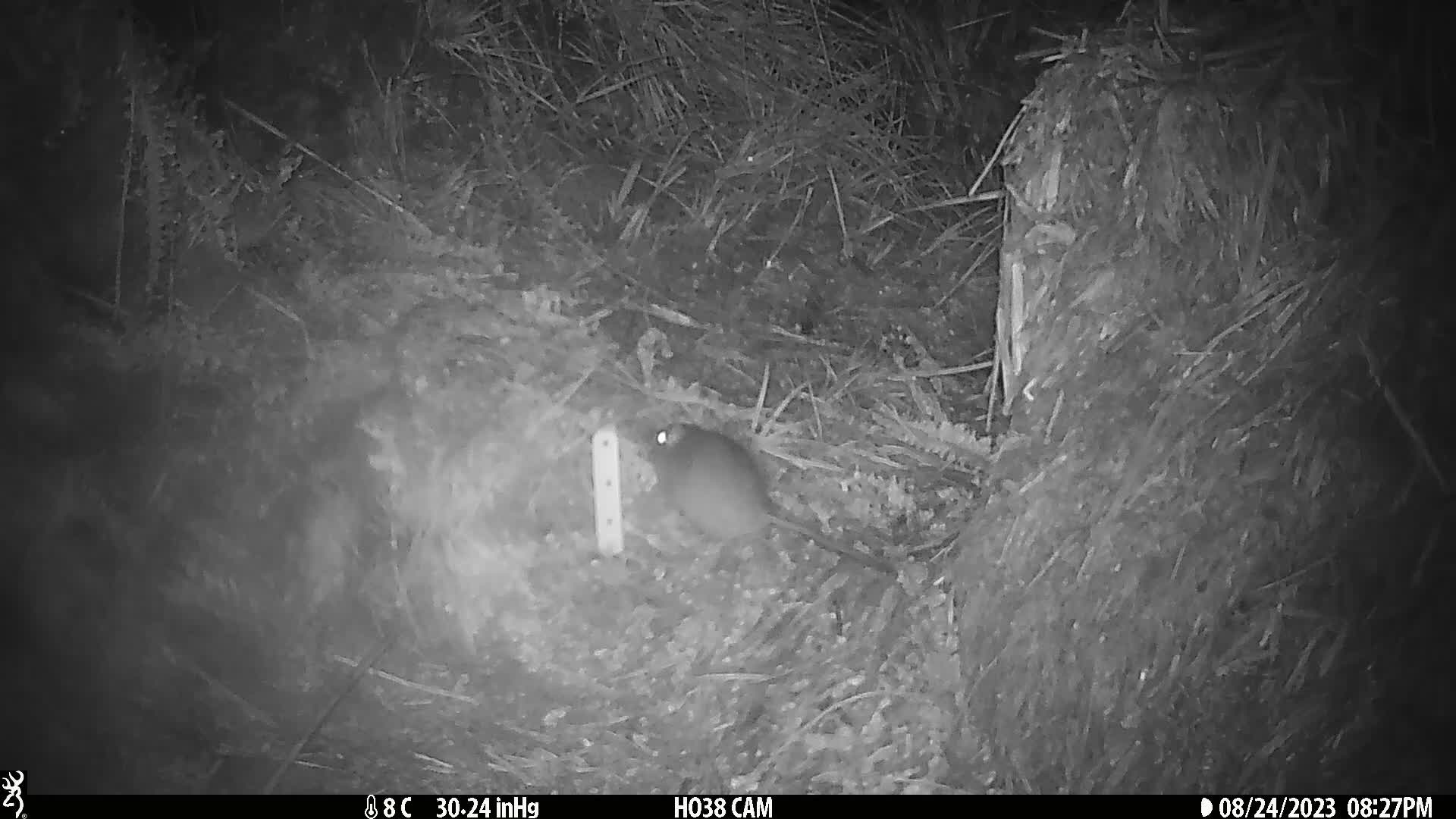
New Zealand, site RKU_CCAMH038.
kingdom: Animalia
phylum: Chordata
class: Mammalia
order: Rodentia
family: Muridae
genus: Rattus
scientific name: Rattus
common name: rat